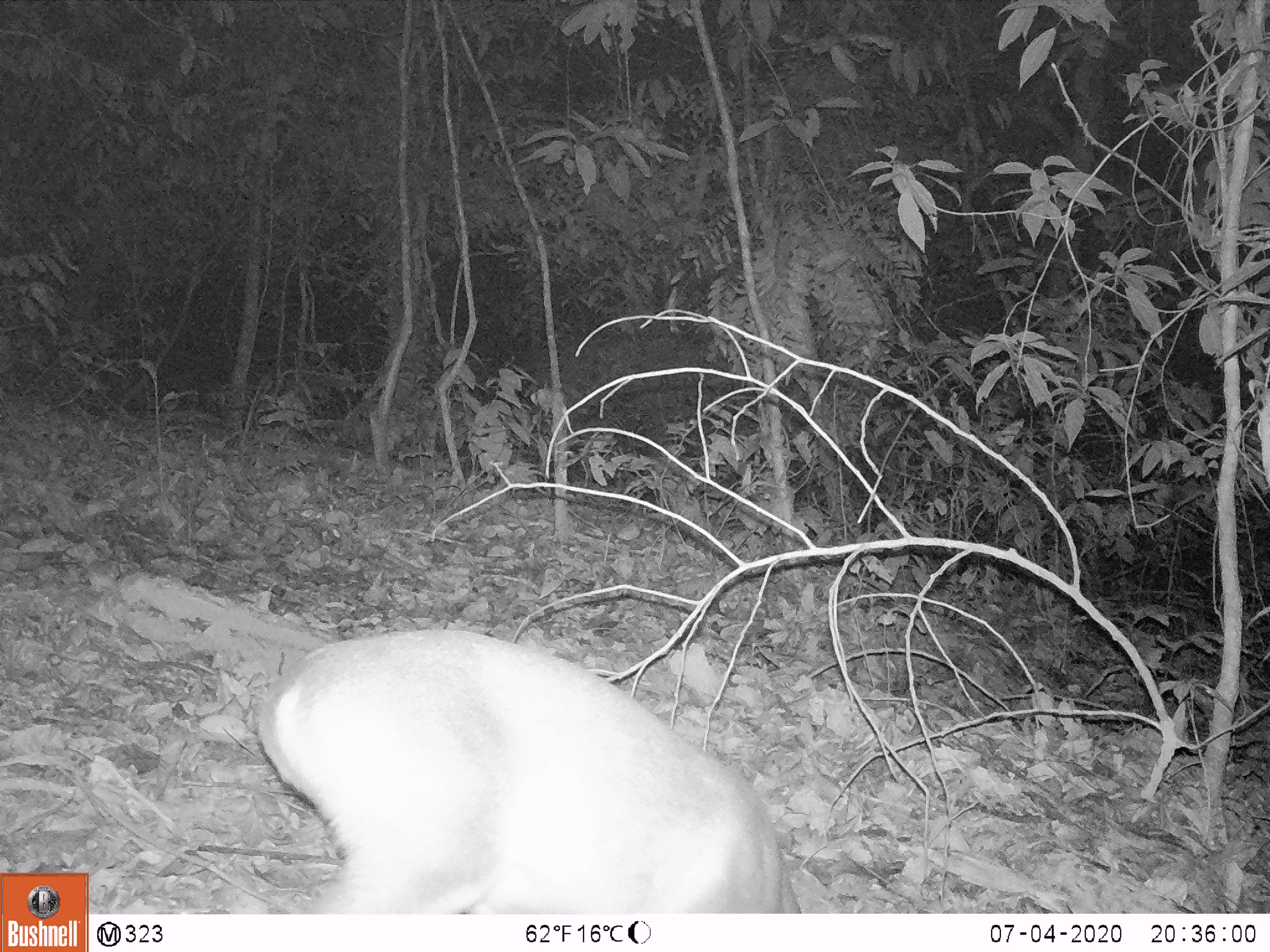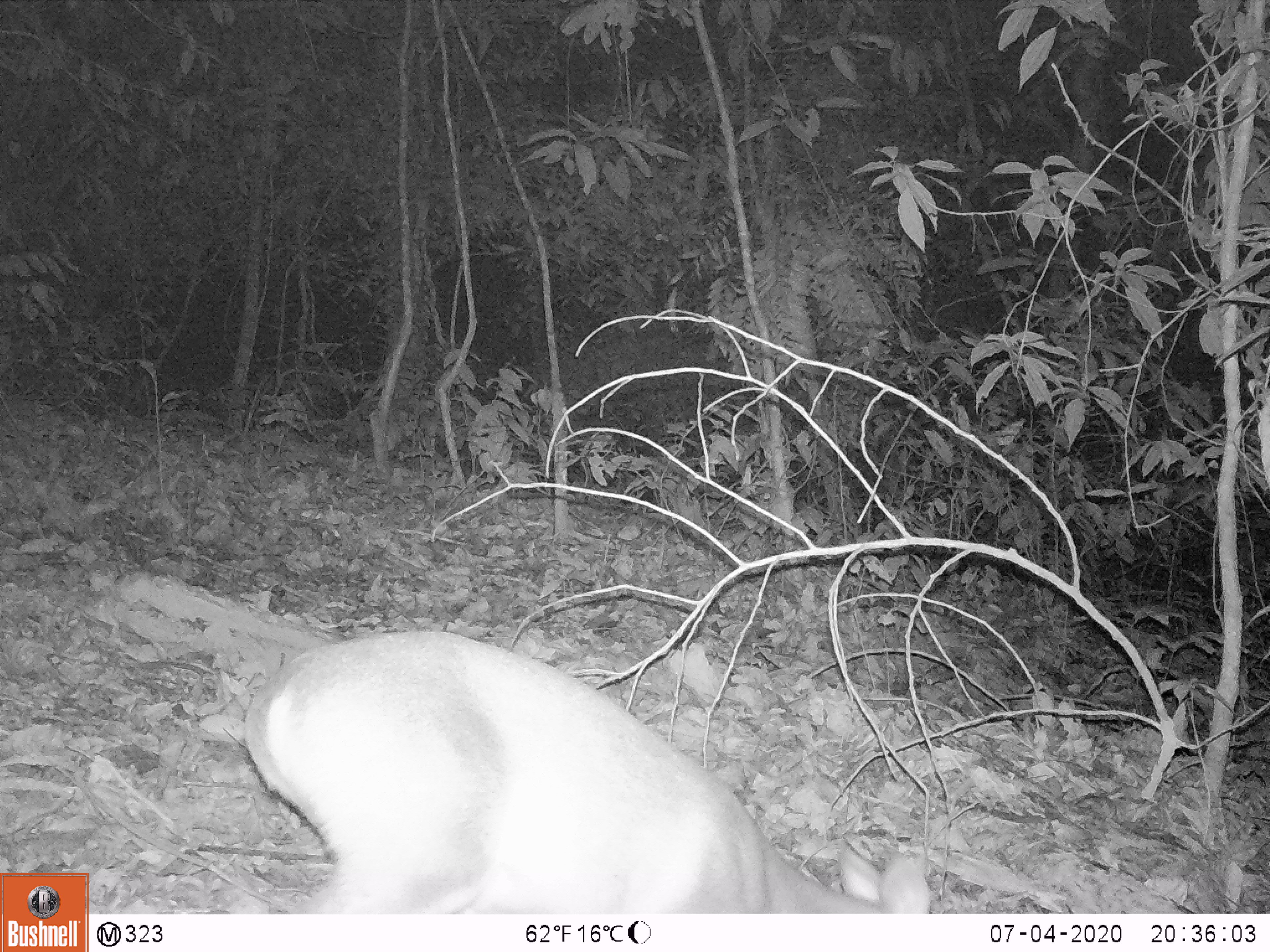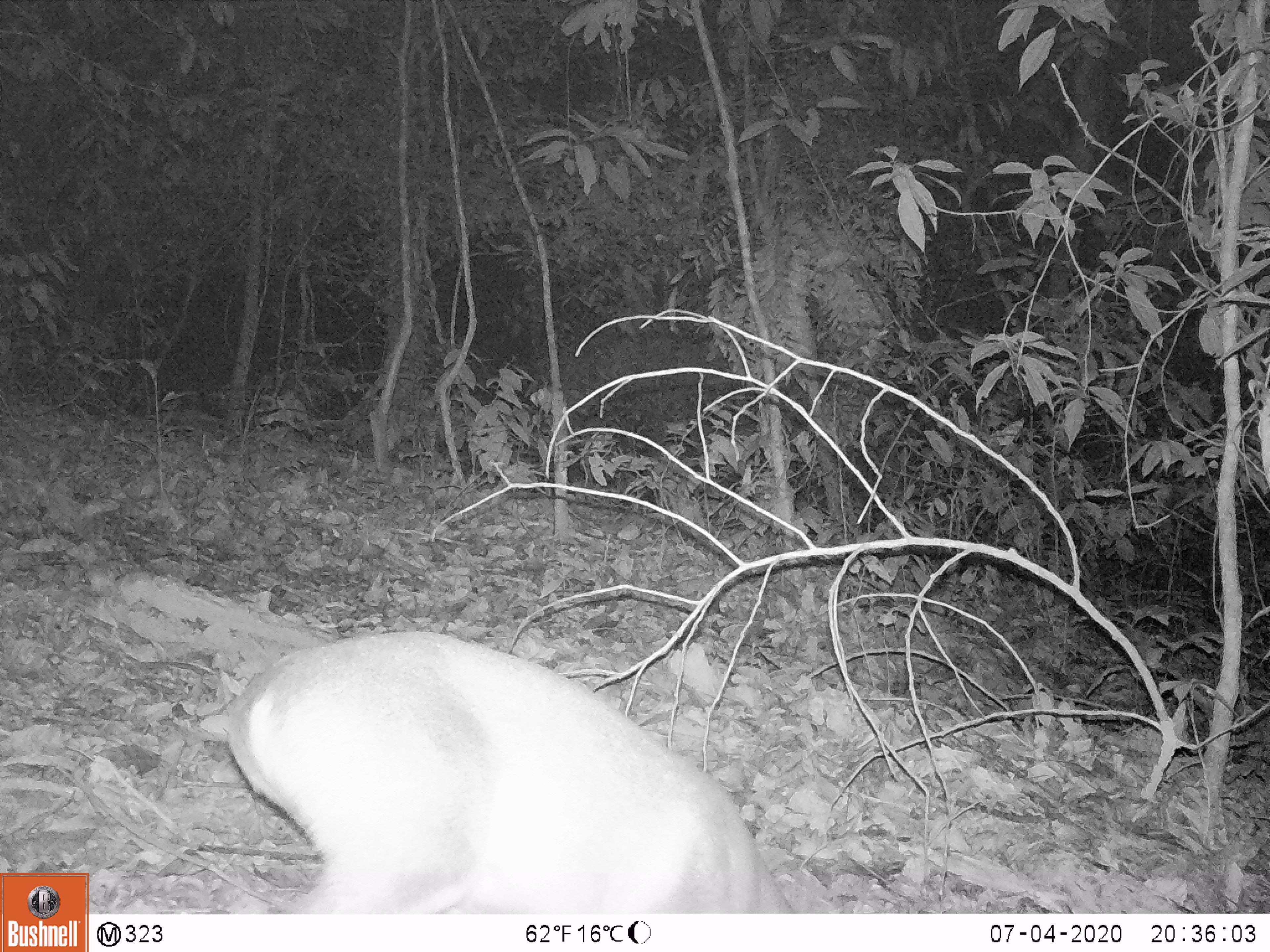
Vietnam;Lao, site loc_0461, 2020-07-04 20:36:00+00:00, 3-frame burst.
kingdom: Animalia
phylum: Chordata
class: Mammalia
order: Artiodactyla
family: Cervidae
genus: Muntiacus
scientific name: Muntiacus rooseveltorum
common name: roosevelt's muntjac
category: roosevelts muntjac group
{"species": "roosevelts muntjac group (roosevelt's muntjac) (Muntiacus rooseveltorum)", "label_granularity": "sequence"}